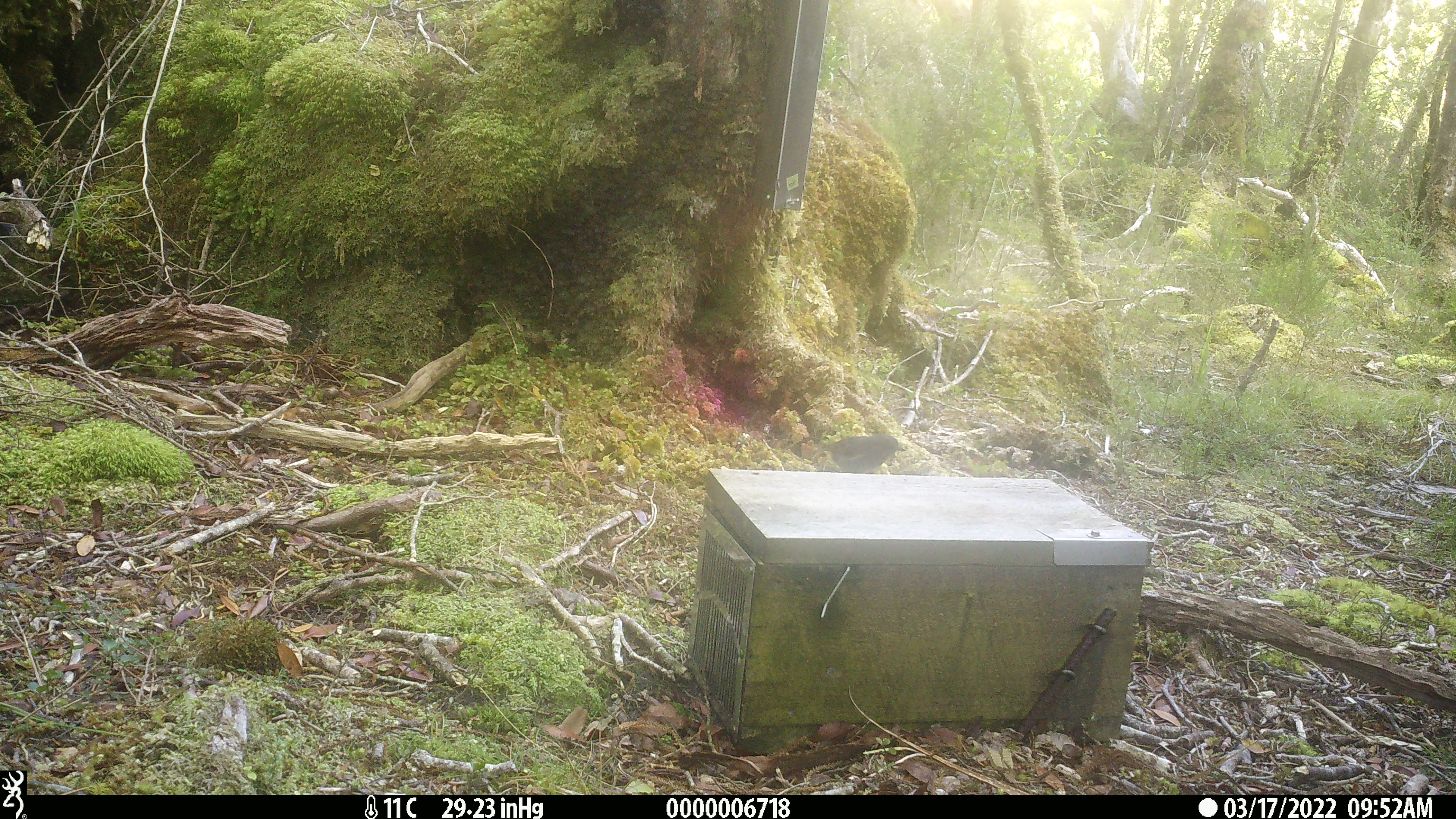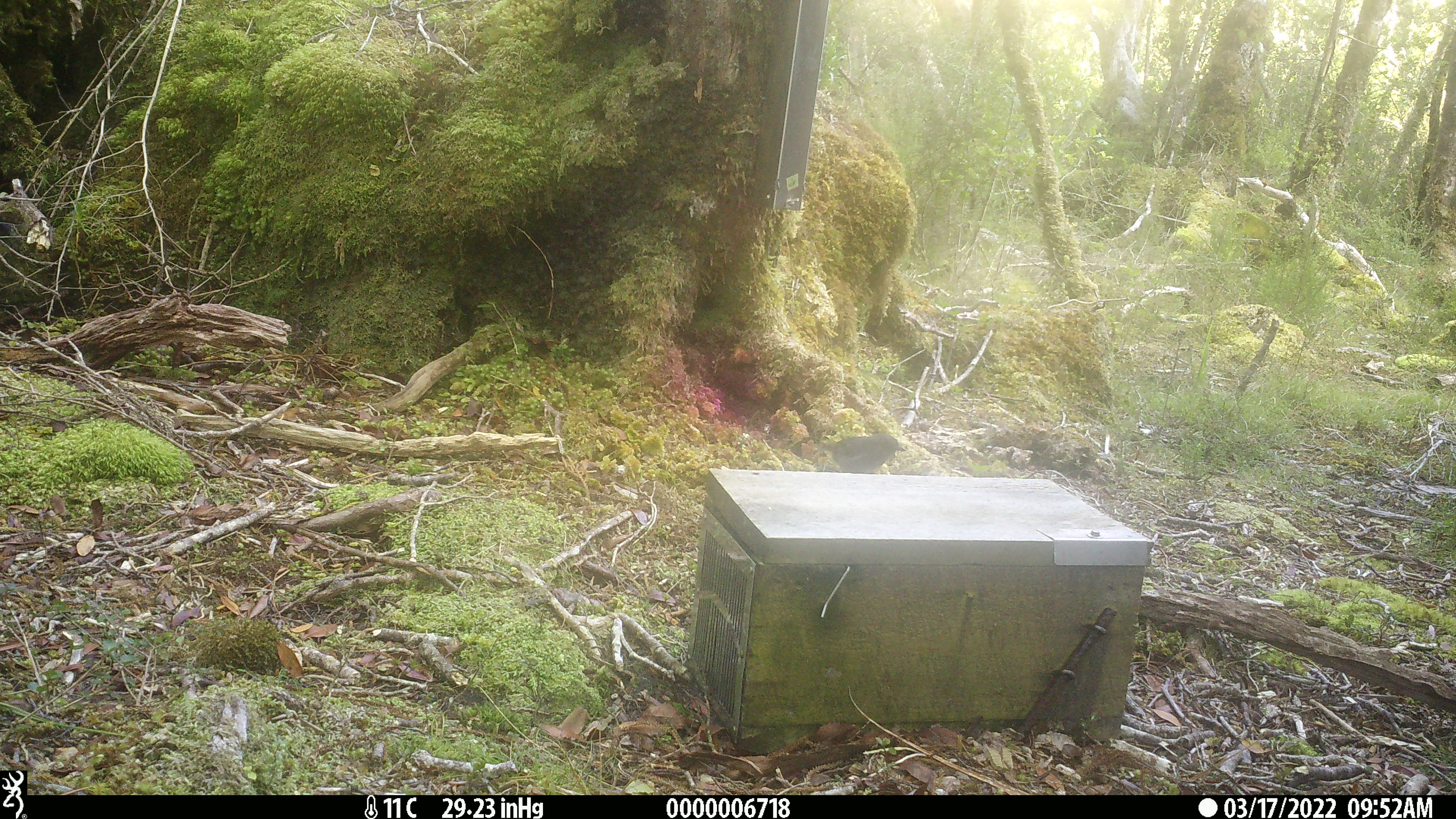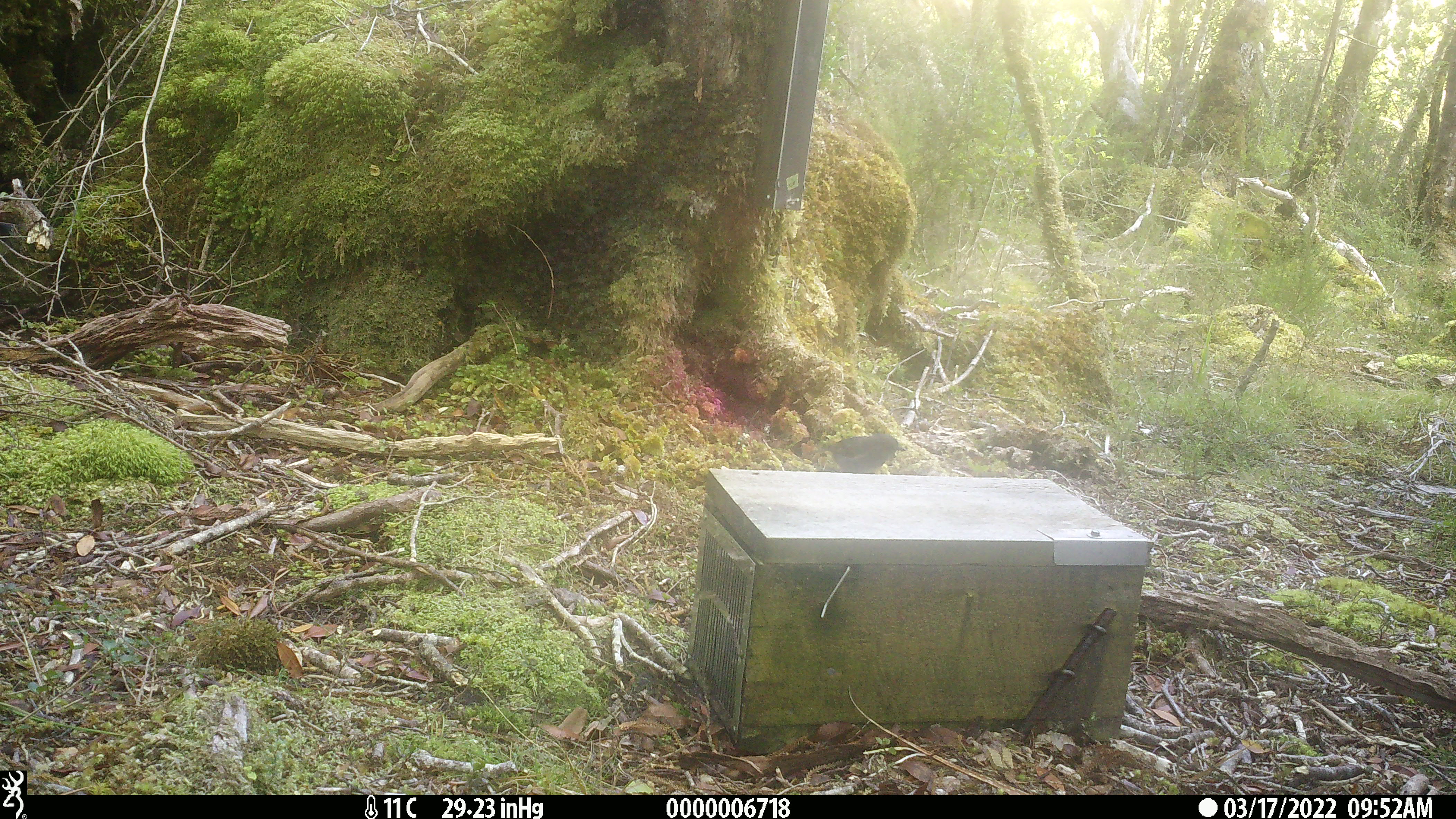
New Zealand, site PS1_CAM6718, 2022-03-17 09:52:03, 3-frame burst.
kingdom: Animalia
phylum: Chordata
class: Aves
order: Passeriformes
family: Petroicidae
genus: Petroica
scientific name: Petroica australis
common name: new zealand robin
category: robin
Robin (new zealand robin) (Petroica australis).